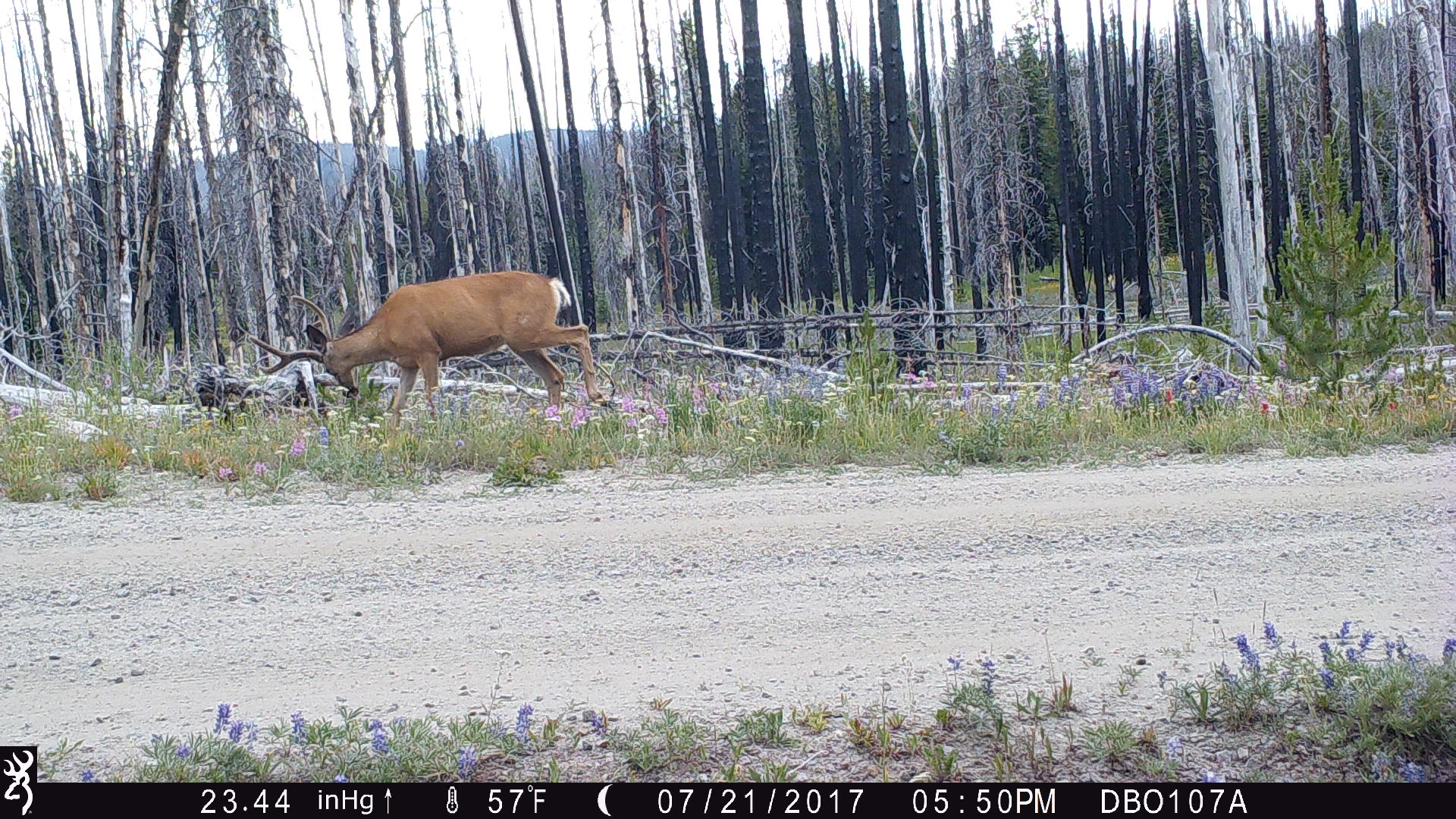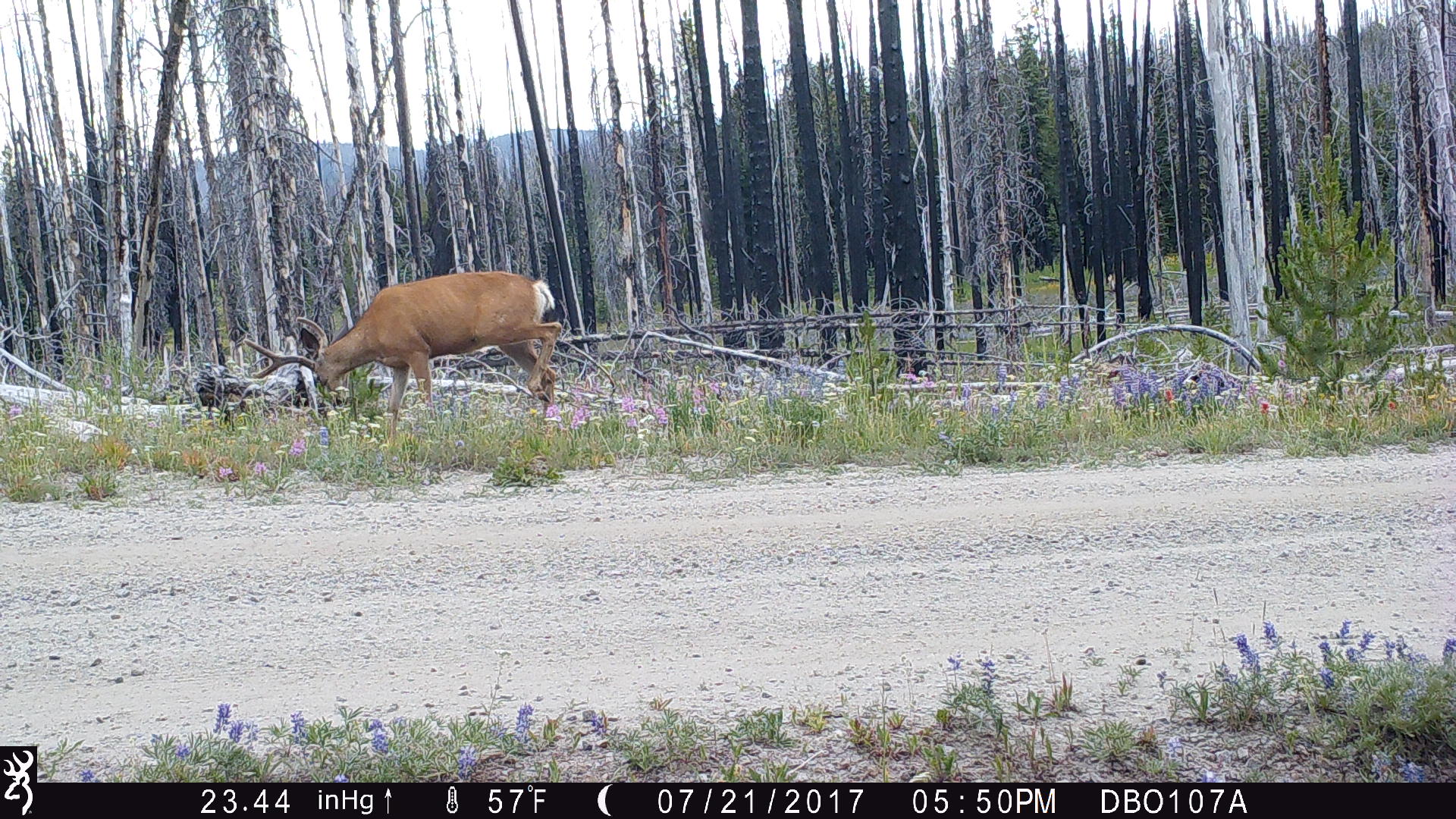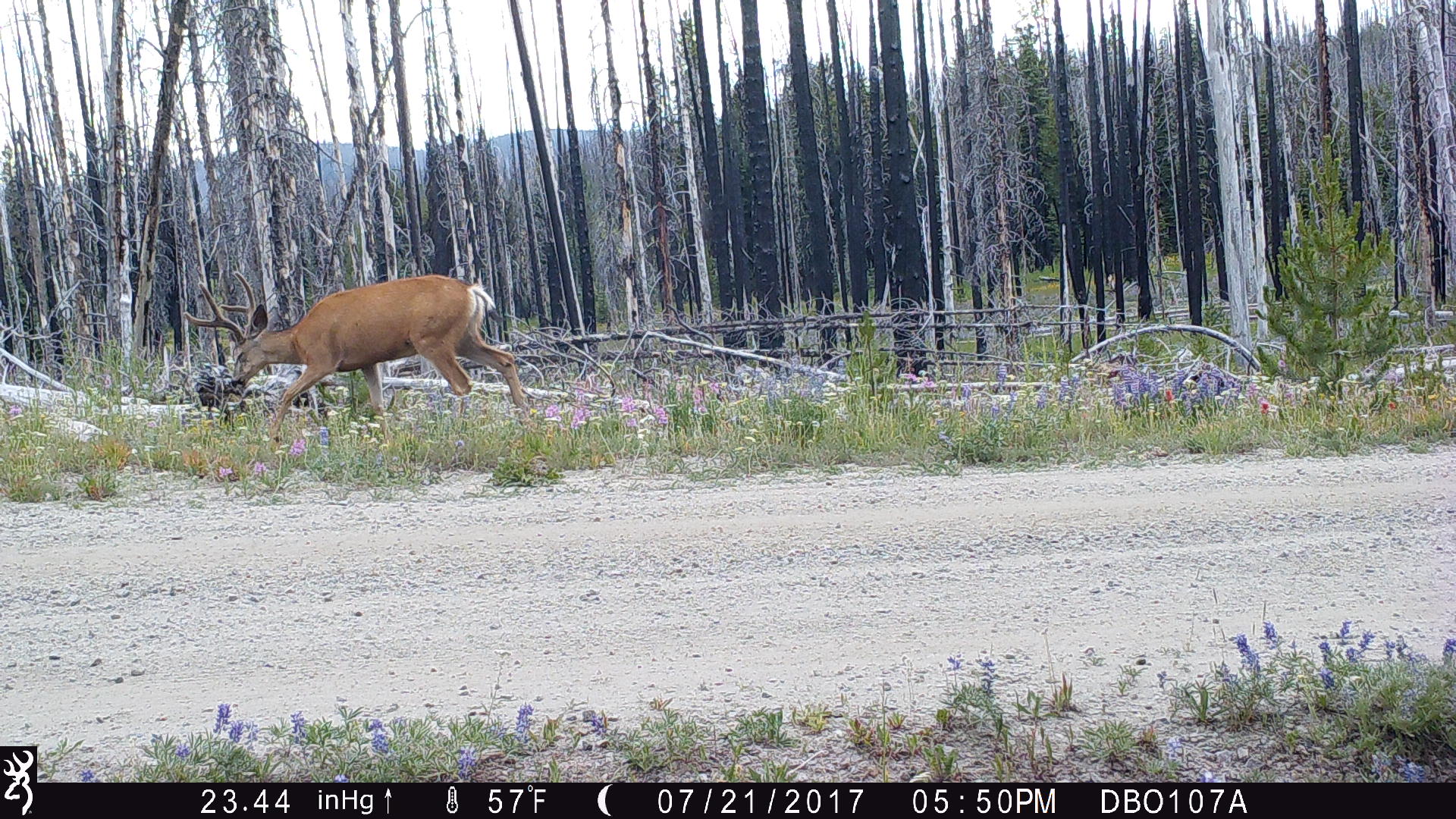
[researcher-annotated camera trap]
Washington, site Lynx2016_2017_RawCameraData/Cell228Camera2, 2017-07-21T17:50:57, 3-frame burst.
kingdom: Animalia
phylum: Chordata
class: Mammalia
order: Artiodactyla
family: Cervidae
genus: Odocoileus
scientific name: Odocoileus hemionus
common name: mule deer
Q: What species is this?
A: Odocoileus hemionus (mule deer).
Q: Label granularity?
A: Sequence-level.